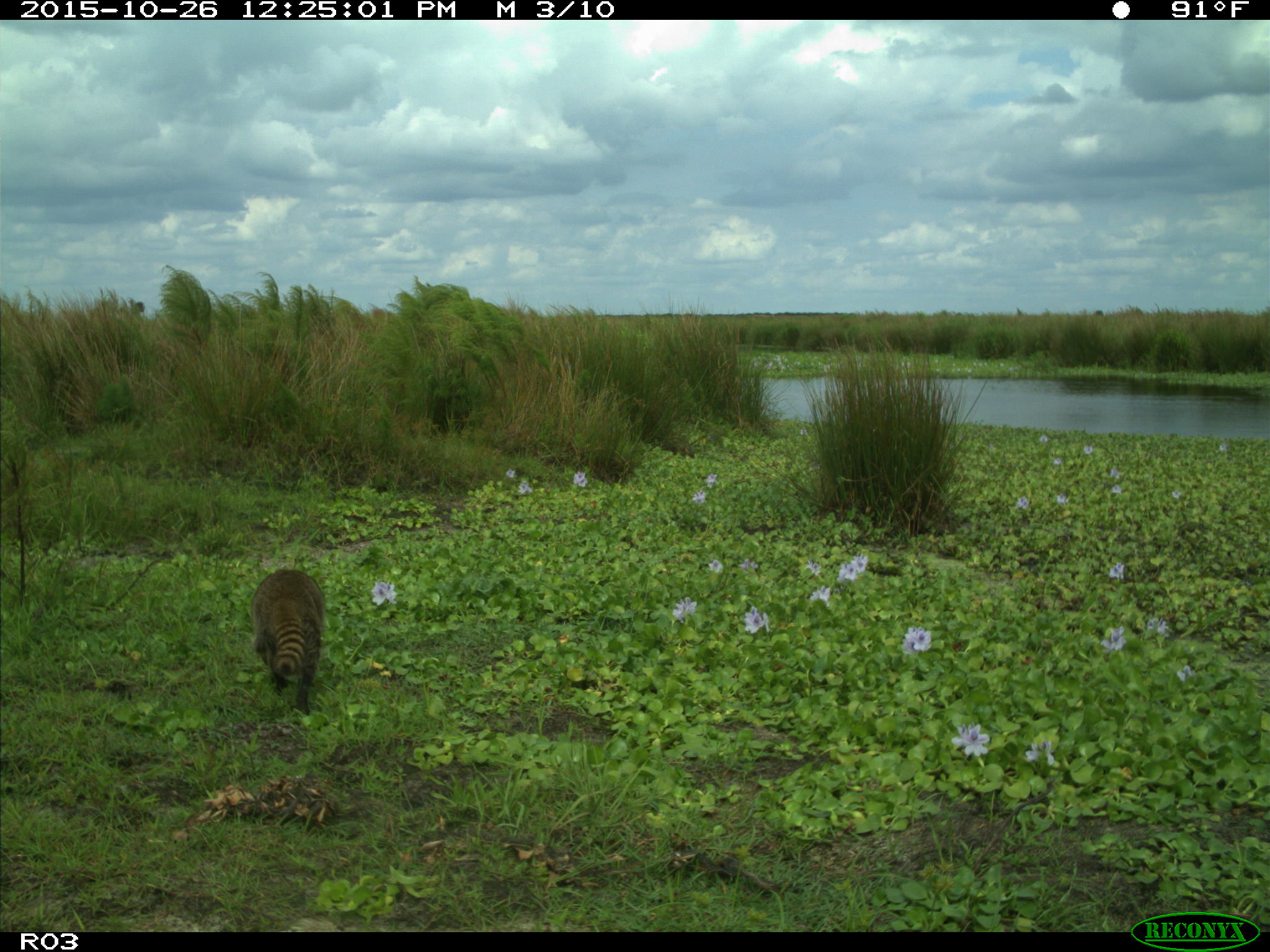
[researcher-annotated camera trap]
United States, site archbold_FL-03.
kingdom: Animalia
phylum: Chordata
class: Mammalia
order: Carnivora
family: Procyonidae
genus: Procyon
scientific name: Procyon lotor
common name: common raccoon